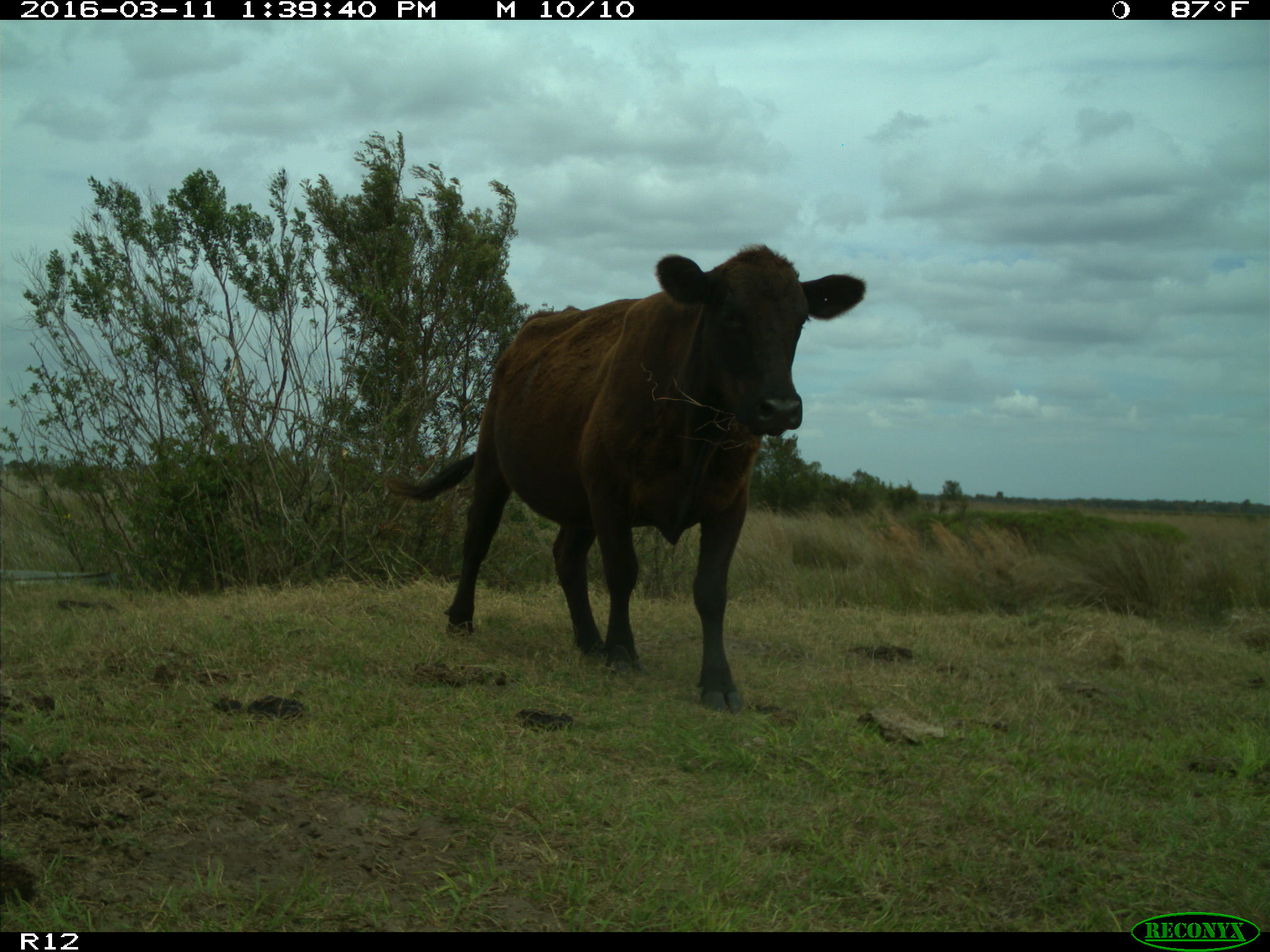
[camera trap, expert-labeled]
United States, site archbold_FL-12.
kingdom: Animalia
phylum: Chordata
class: Mammalia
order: Artiodactyla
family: Bovidae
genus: Bos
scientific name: Bos taurus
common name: domestic cow